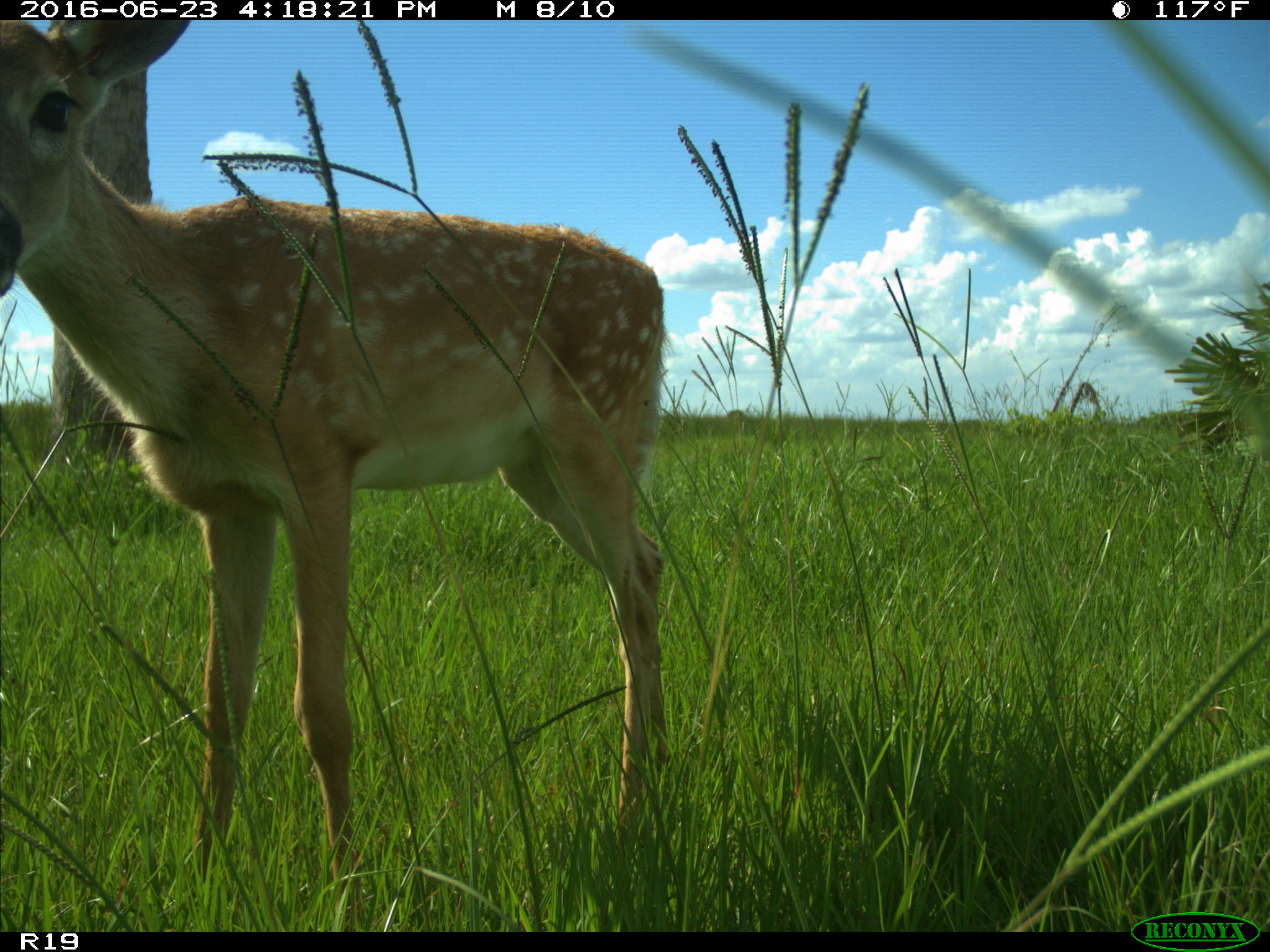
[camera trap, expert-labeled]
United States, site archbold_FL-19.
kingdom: Animalia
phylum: Chordata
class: Mammalia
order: Artiodactyla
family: Cervidae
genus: Odocoileus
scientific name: Odocoileus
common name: deer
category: unidentified deer